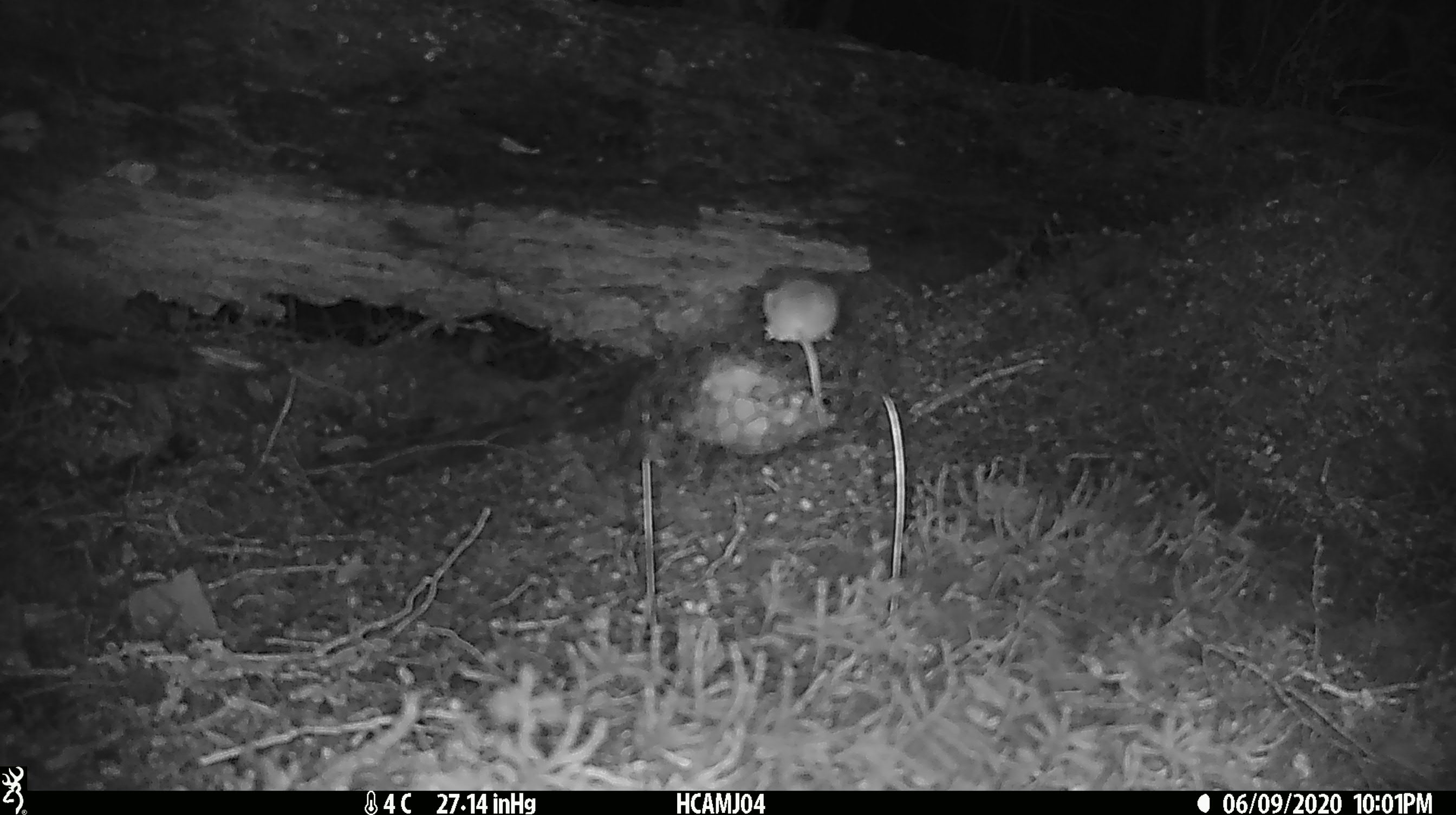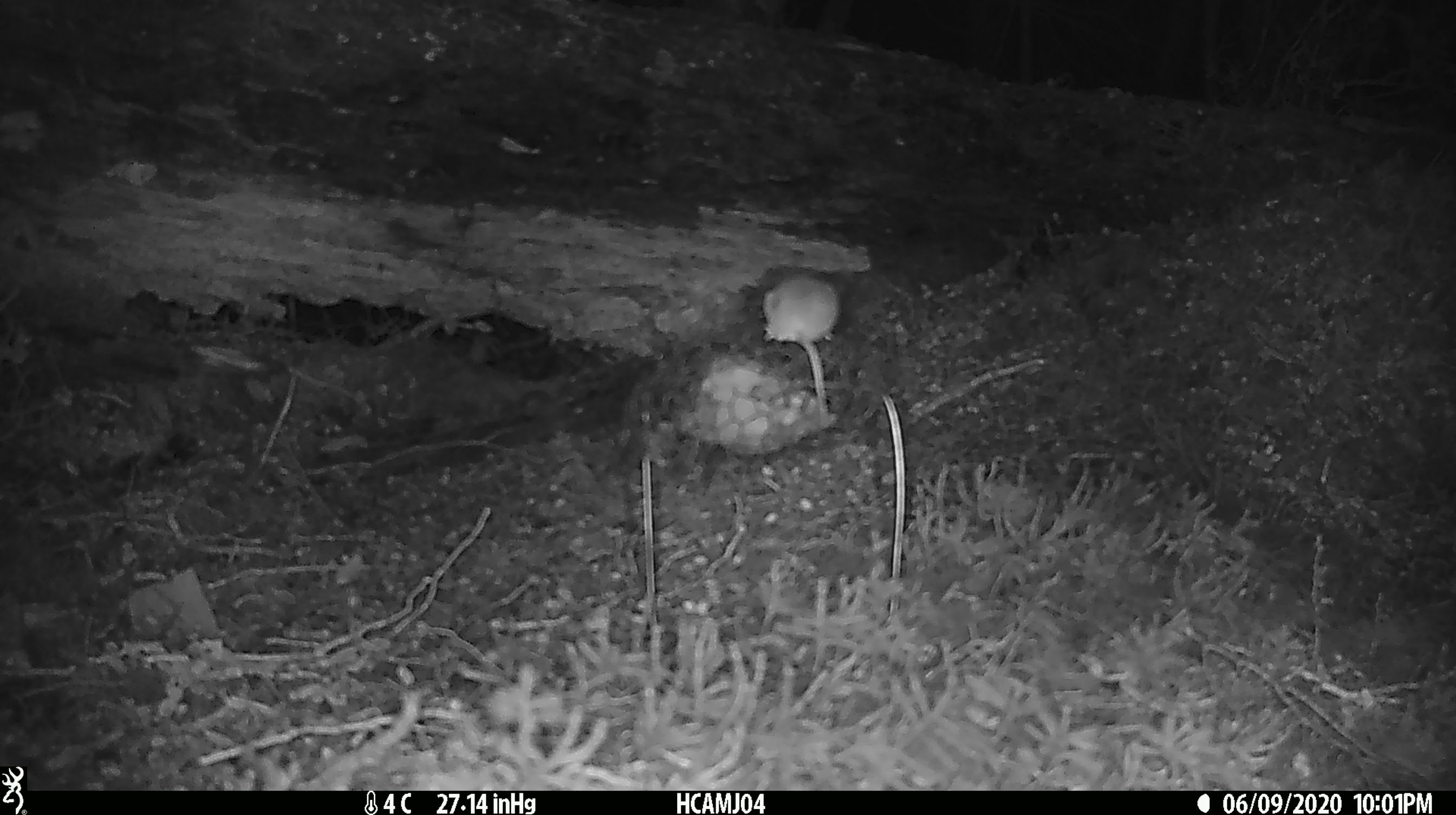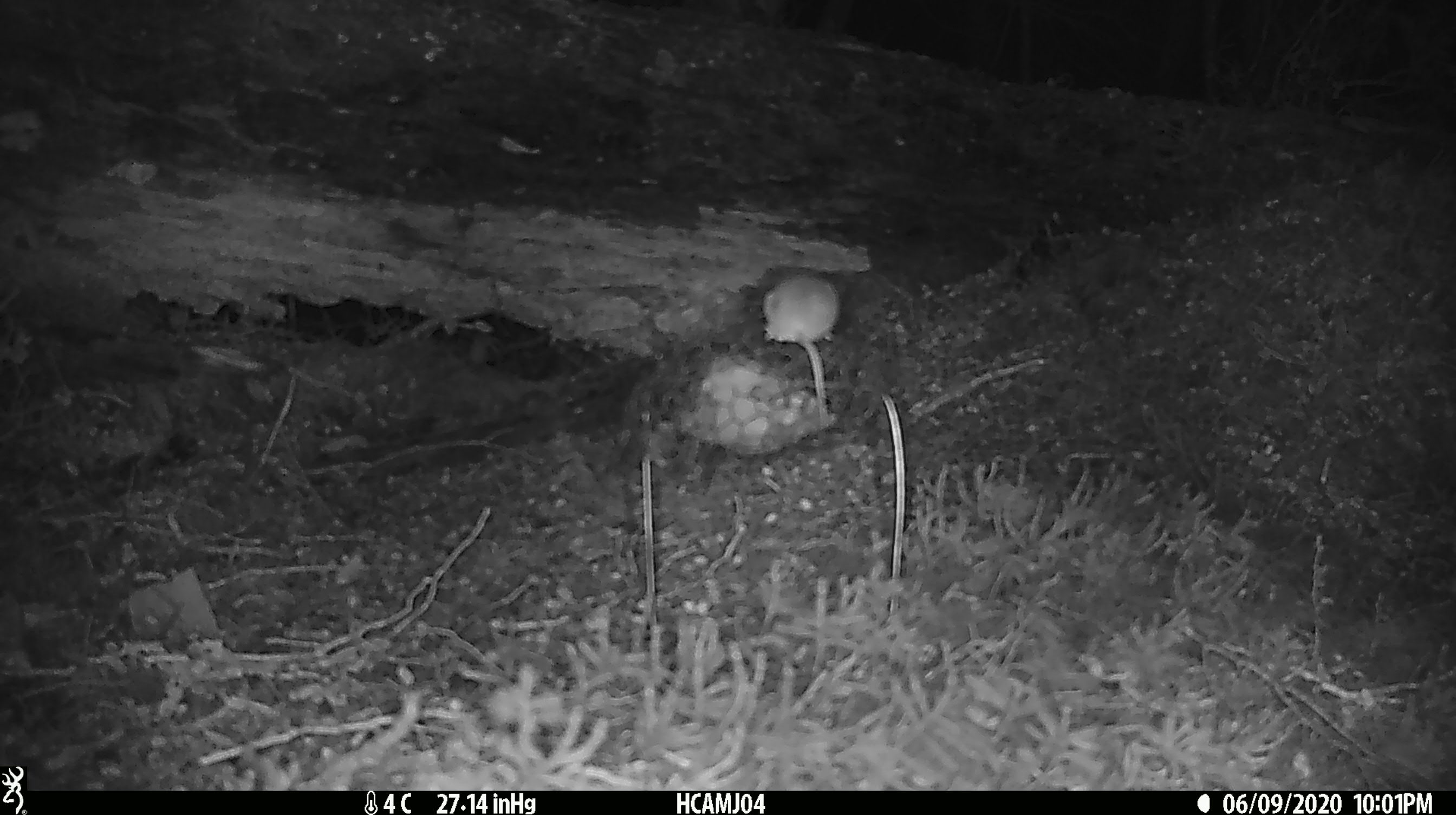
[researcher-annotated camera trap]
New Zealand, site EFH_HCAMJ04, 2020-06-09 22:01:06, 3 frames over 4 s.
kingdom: Animalia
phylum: Chordata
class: Mammalia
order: Rodentia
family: Muridae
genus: Mus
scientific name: Mus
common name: mouse